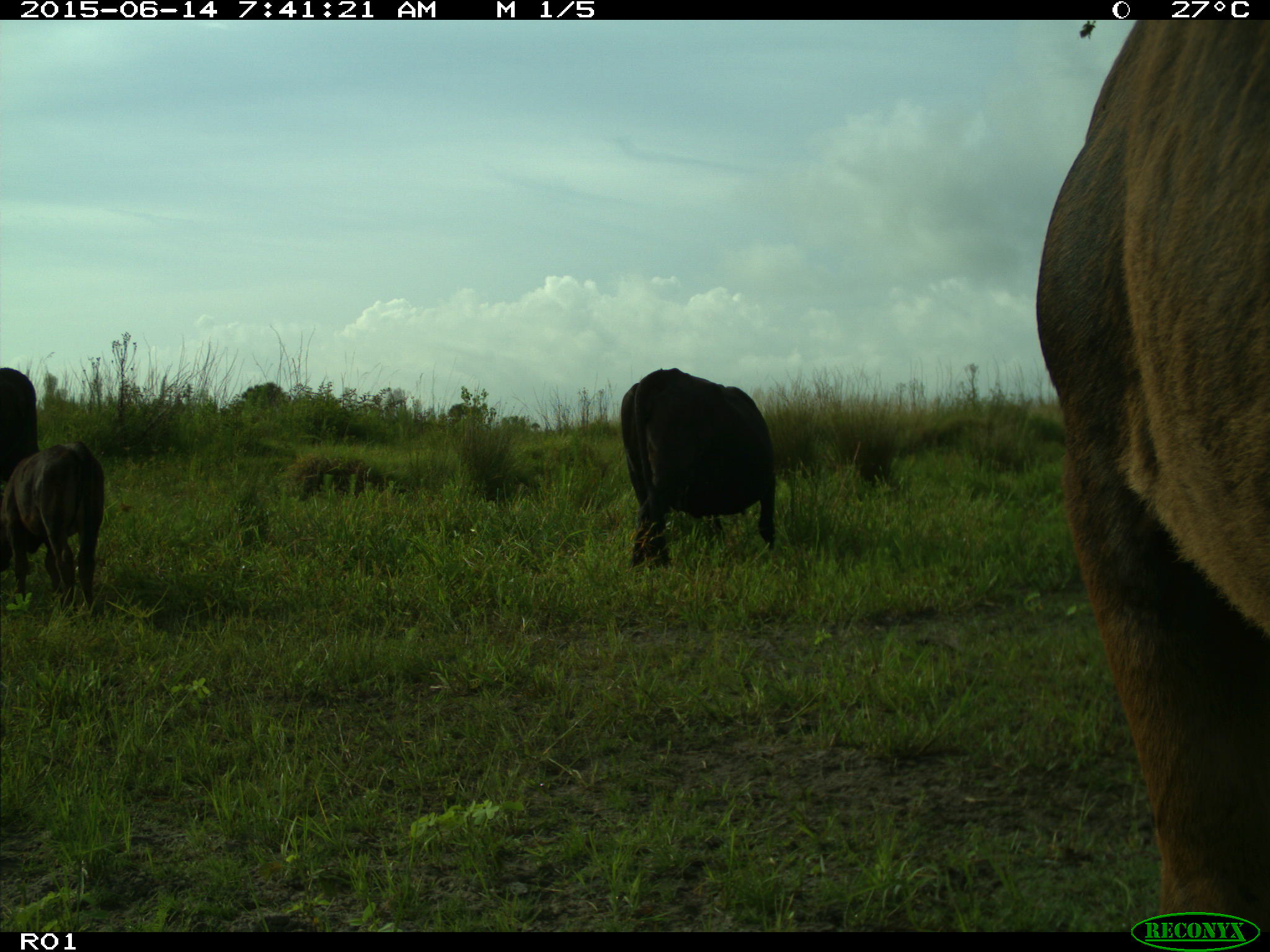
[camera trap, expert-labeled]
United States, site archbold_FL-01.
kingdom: Animalia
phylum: Chordata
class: Mammalia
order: Artiodactyla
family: Bovidae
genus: Bos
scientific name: Bos taurus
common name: domestic cow